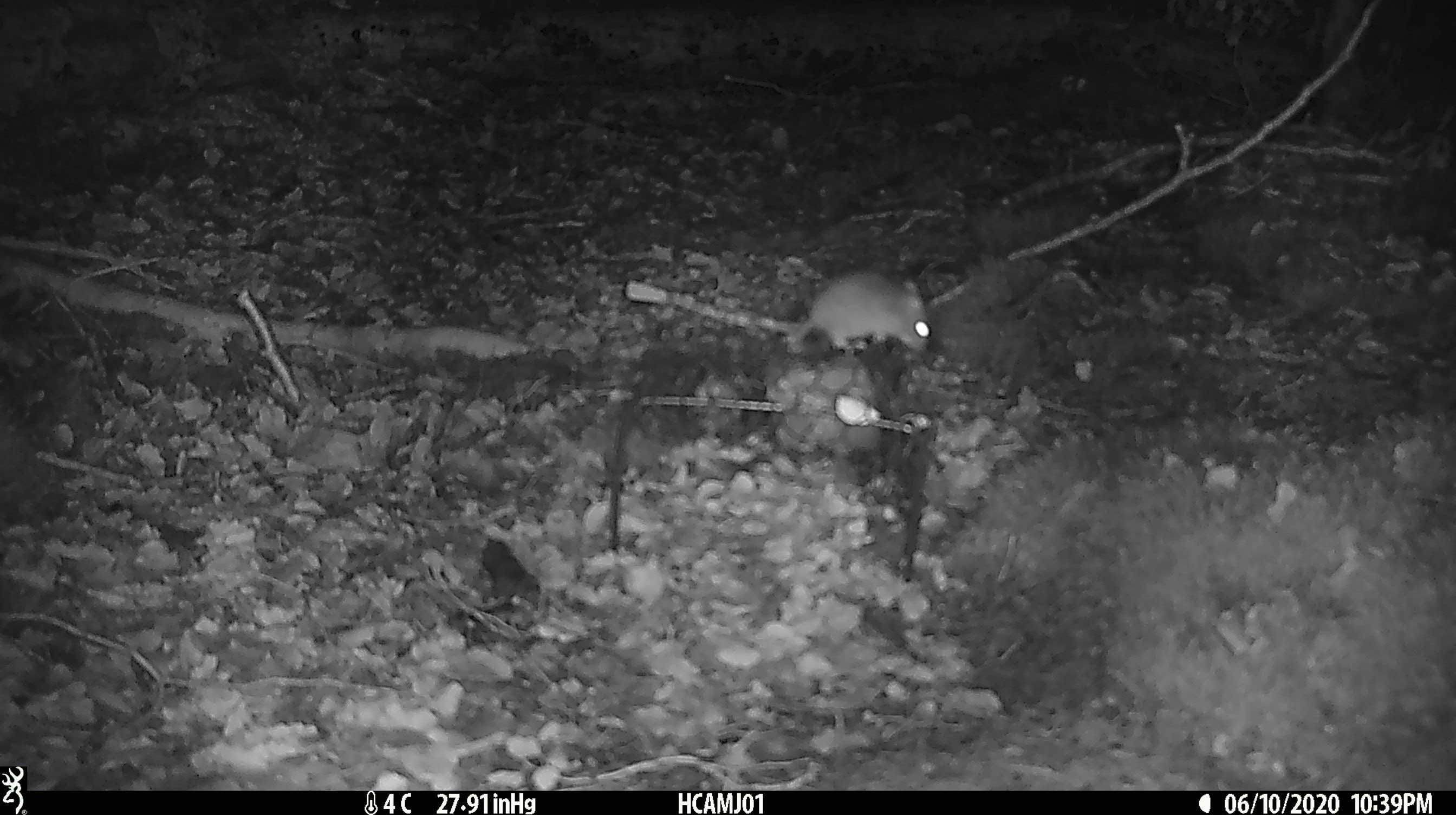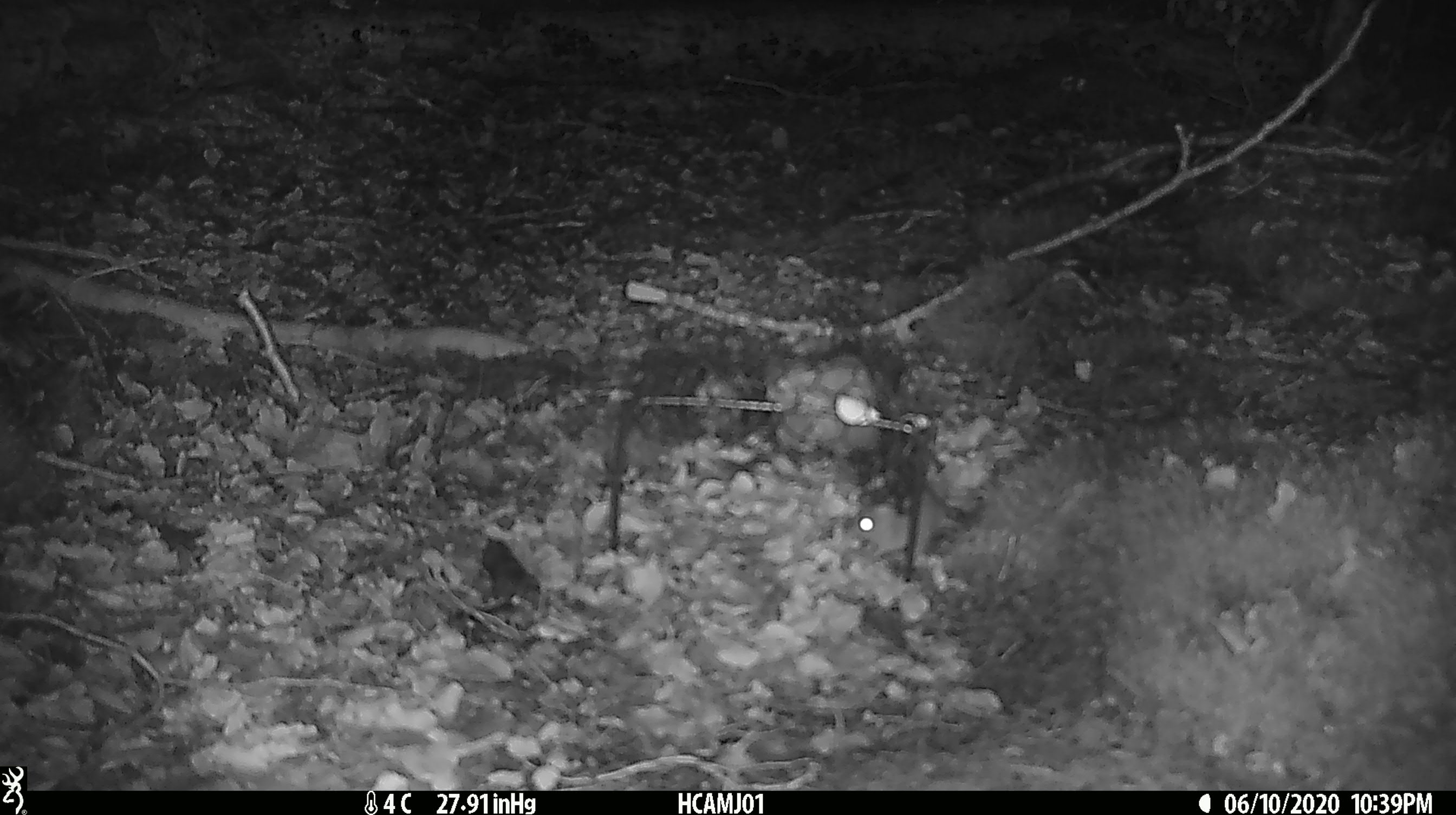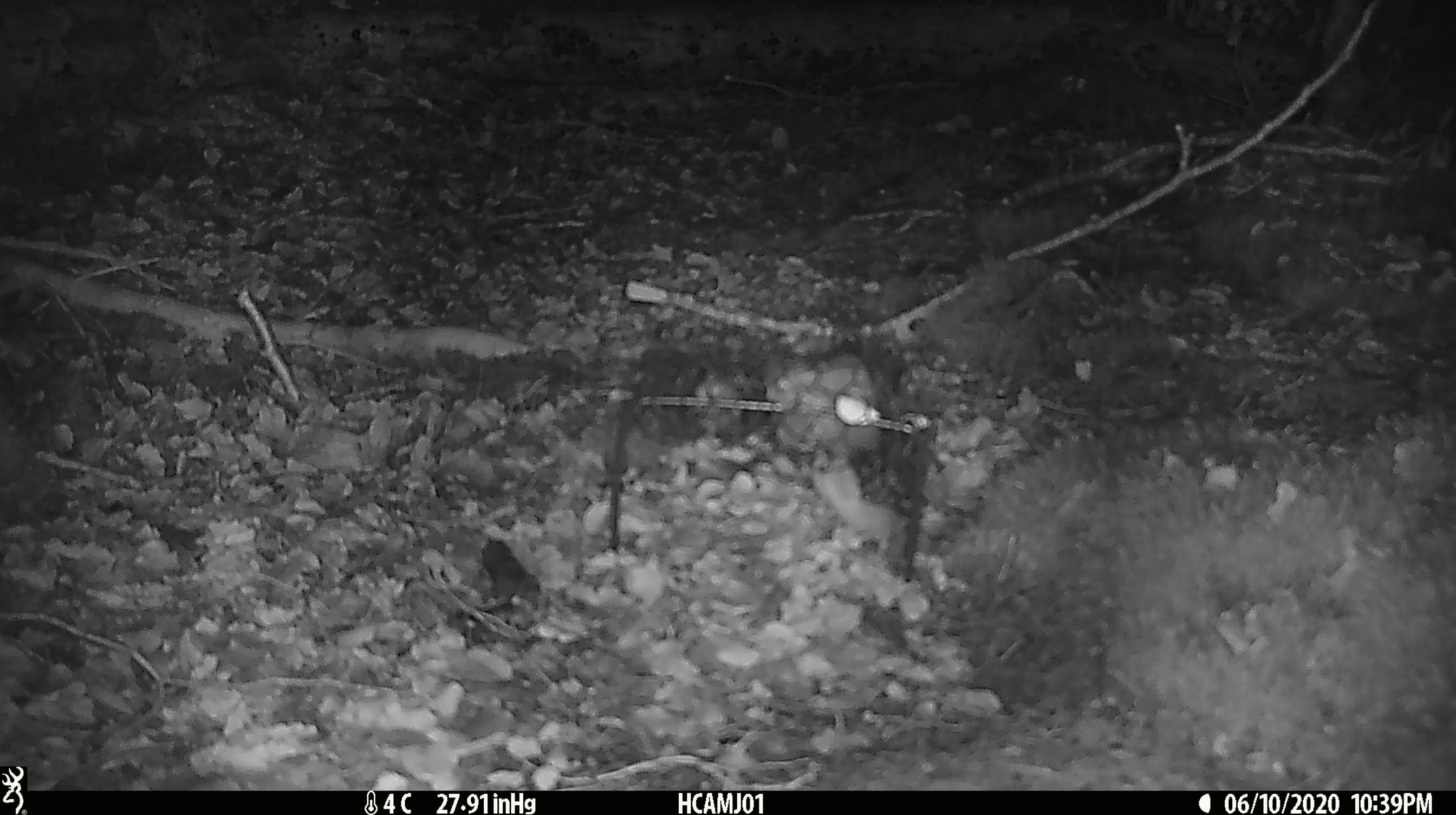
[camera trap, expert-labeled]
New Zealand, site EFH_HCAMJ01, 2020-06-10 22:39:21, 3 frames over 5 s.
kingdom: Animalia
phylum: Chordata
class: Mammalia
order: Rodentia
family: Muridae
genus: Mus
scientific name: Mus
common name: mouse